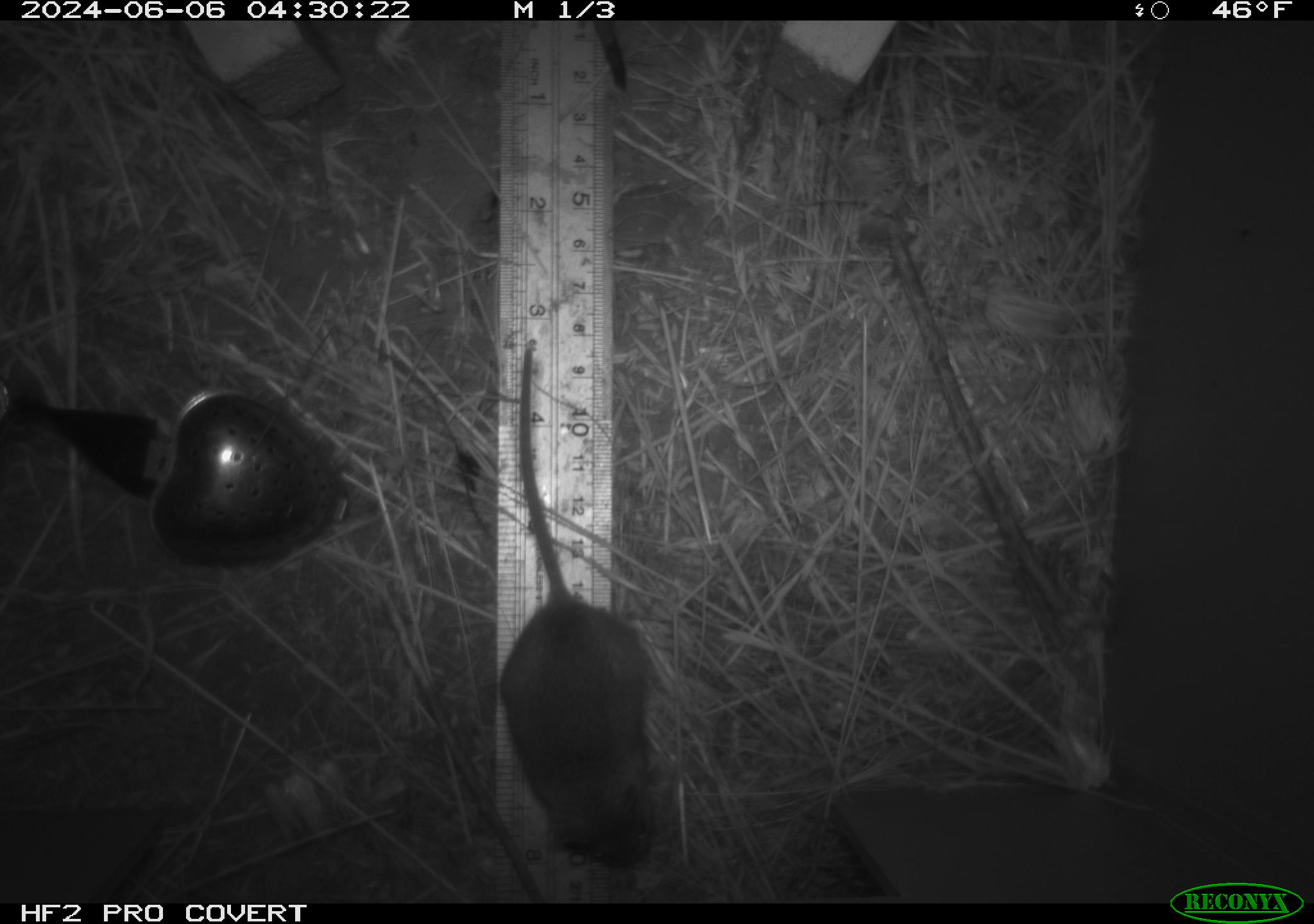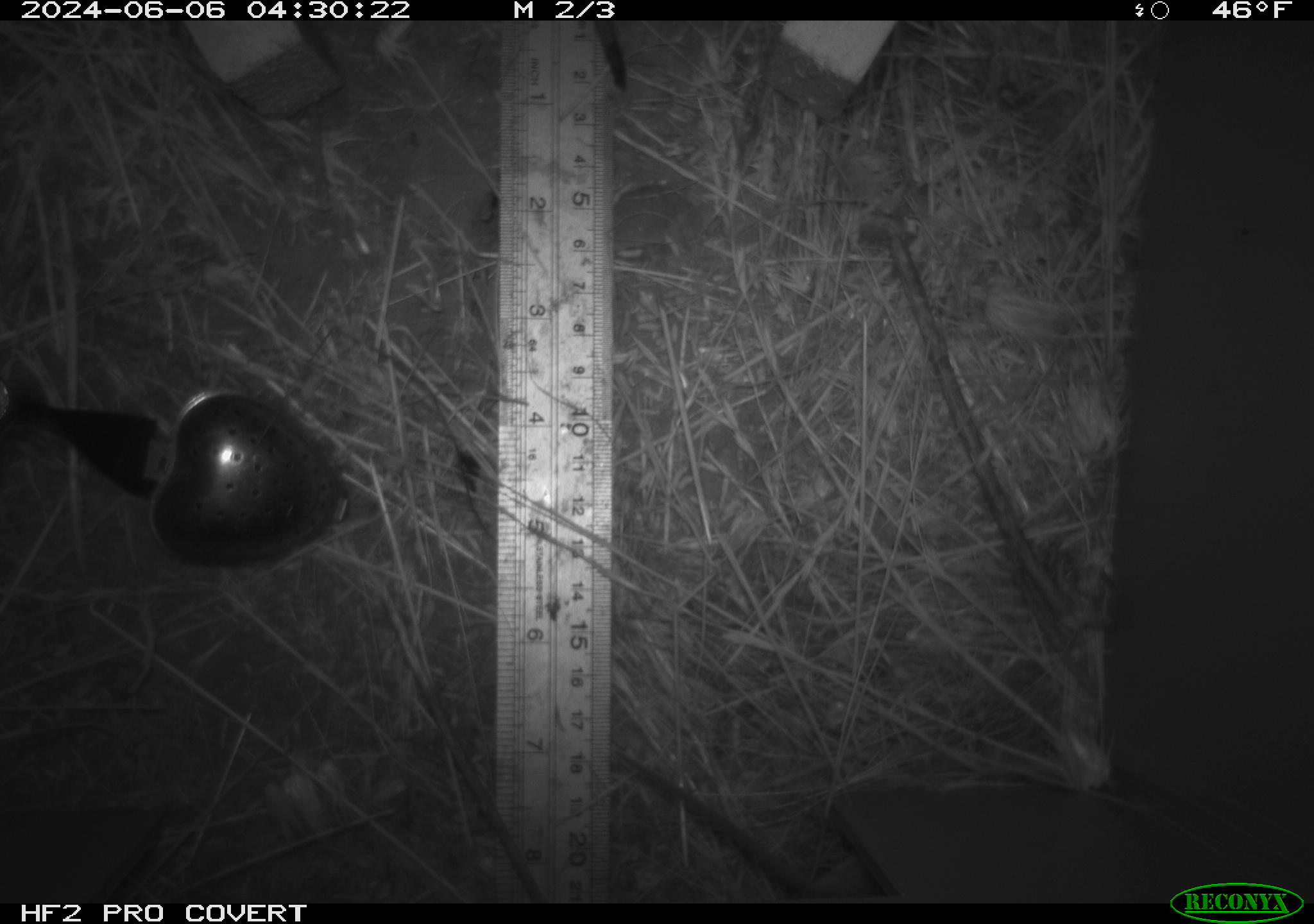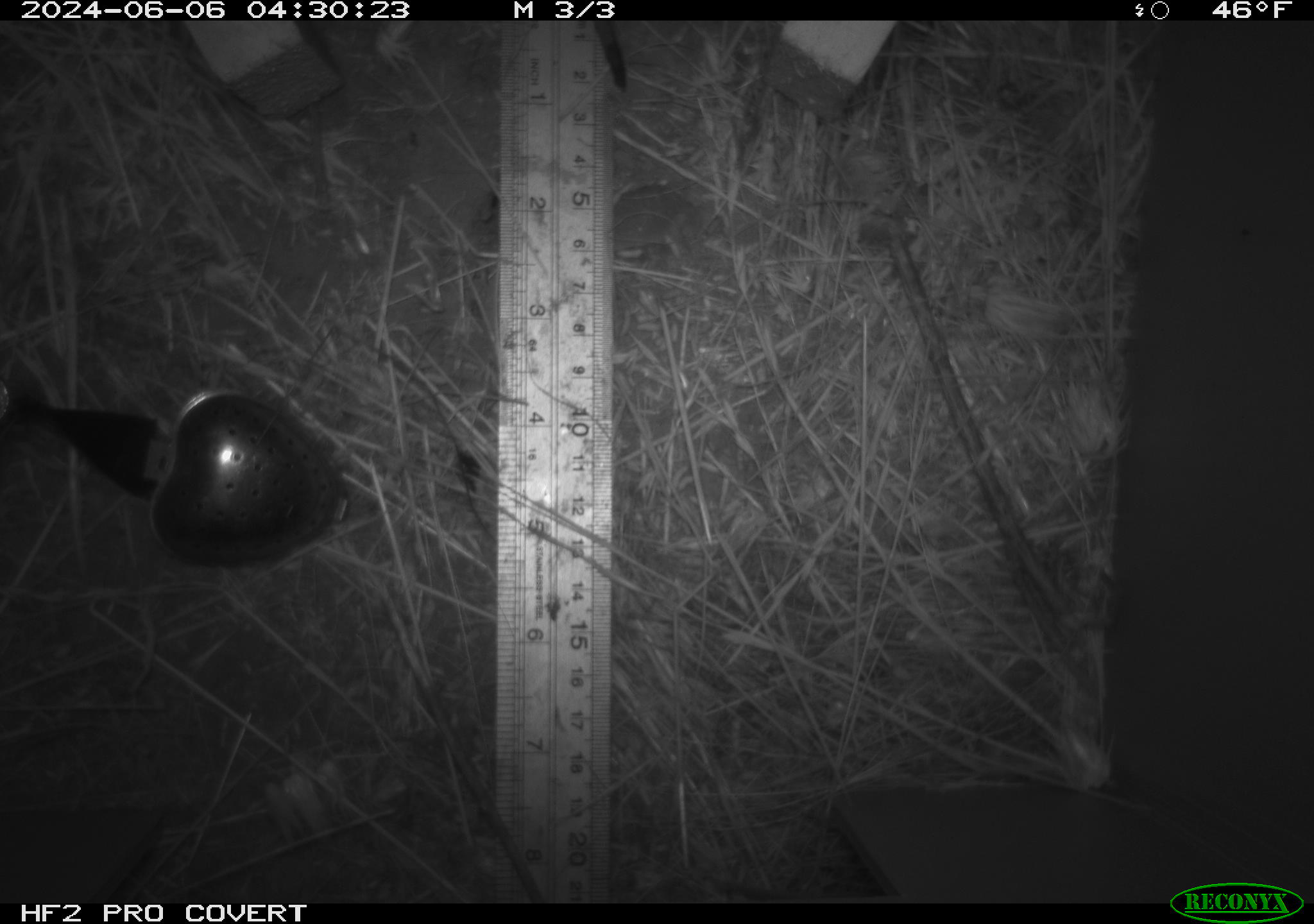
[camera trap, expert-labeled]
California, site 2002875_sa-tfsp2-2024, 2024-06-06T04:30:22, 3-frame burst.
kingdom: Animalia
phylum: Chordata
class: Mammalia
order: Rodentia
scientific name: Rodentia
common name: mouse species